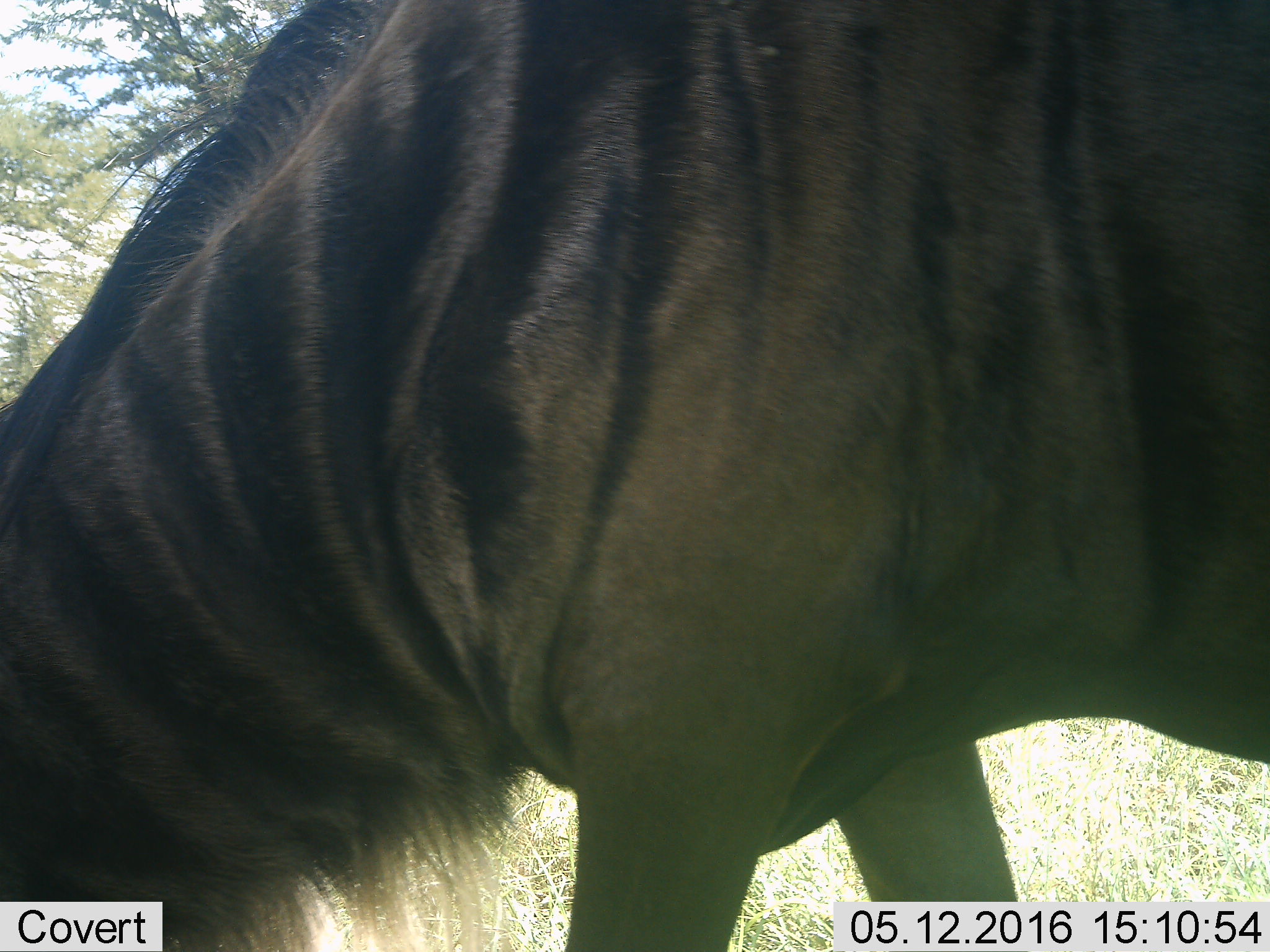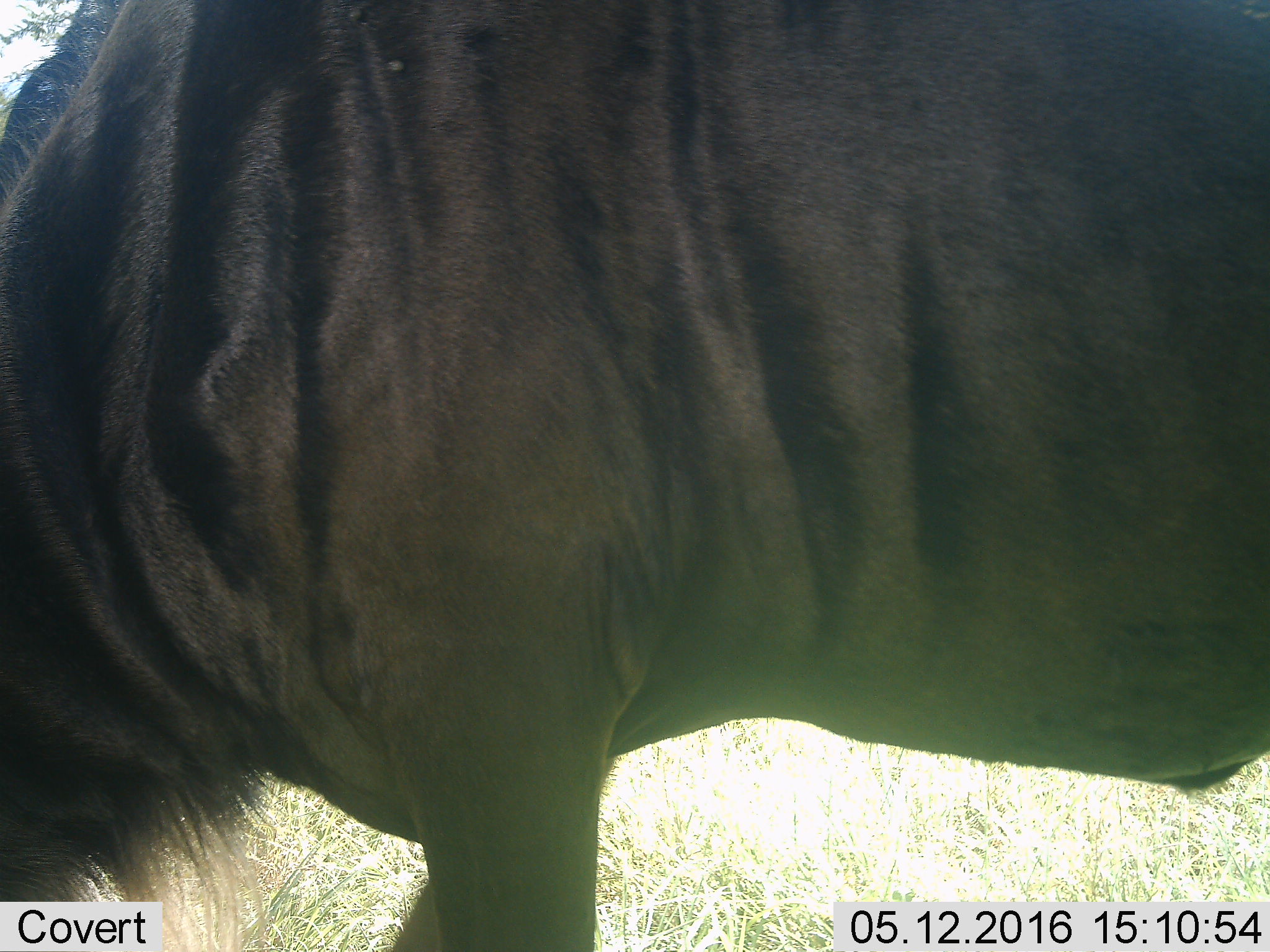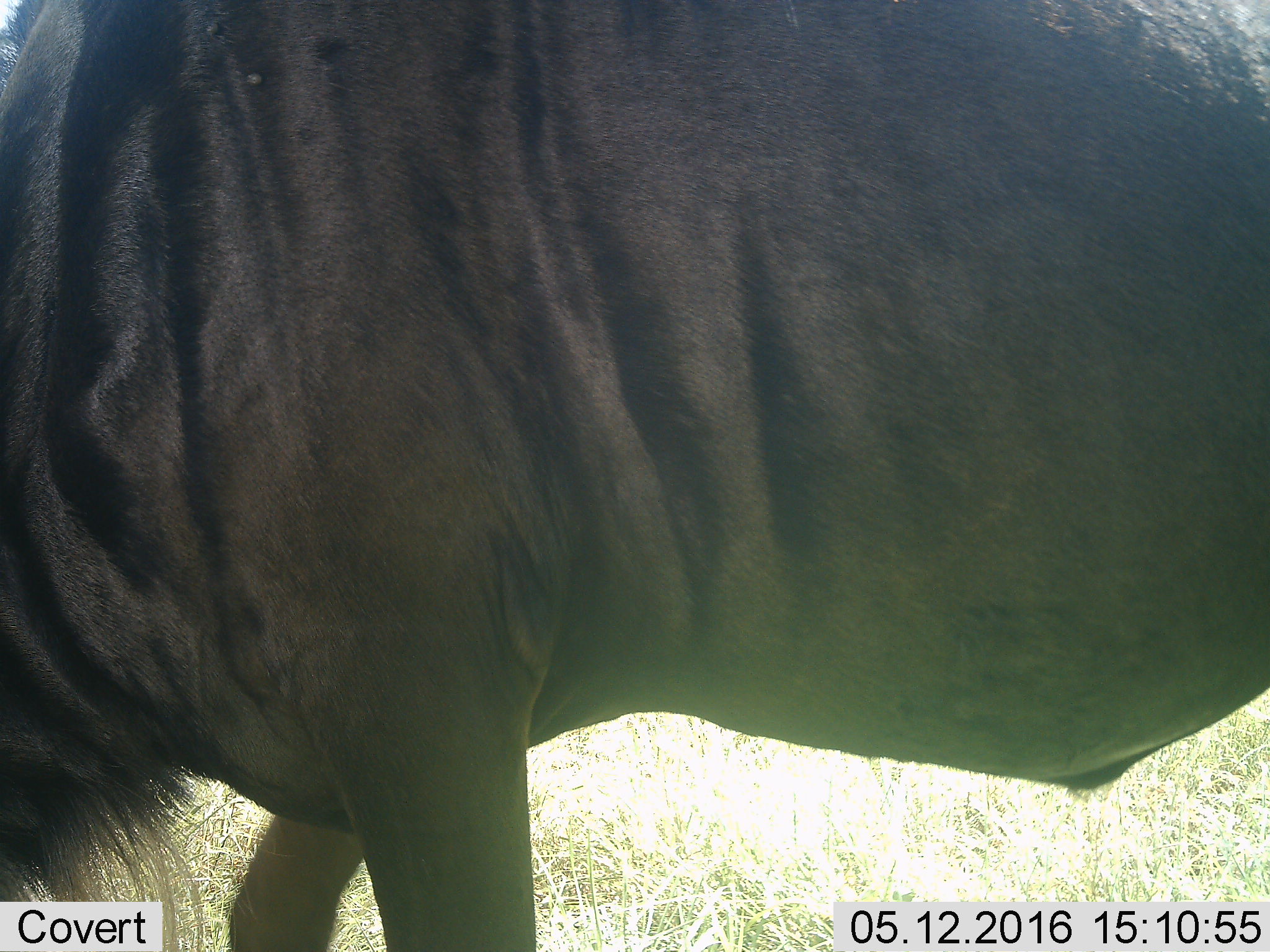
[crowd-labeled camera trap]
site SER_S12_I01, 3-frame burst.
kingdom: Animalia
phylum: Chordata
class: Mammalia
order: Artiodactyla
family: Bovidae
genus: Connochaetes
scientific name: Connochaetes taurinus taurinus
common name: blue wildebeest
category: wildebeestblue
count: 1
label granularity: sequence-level